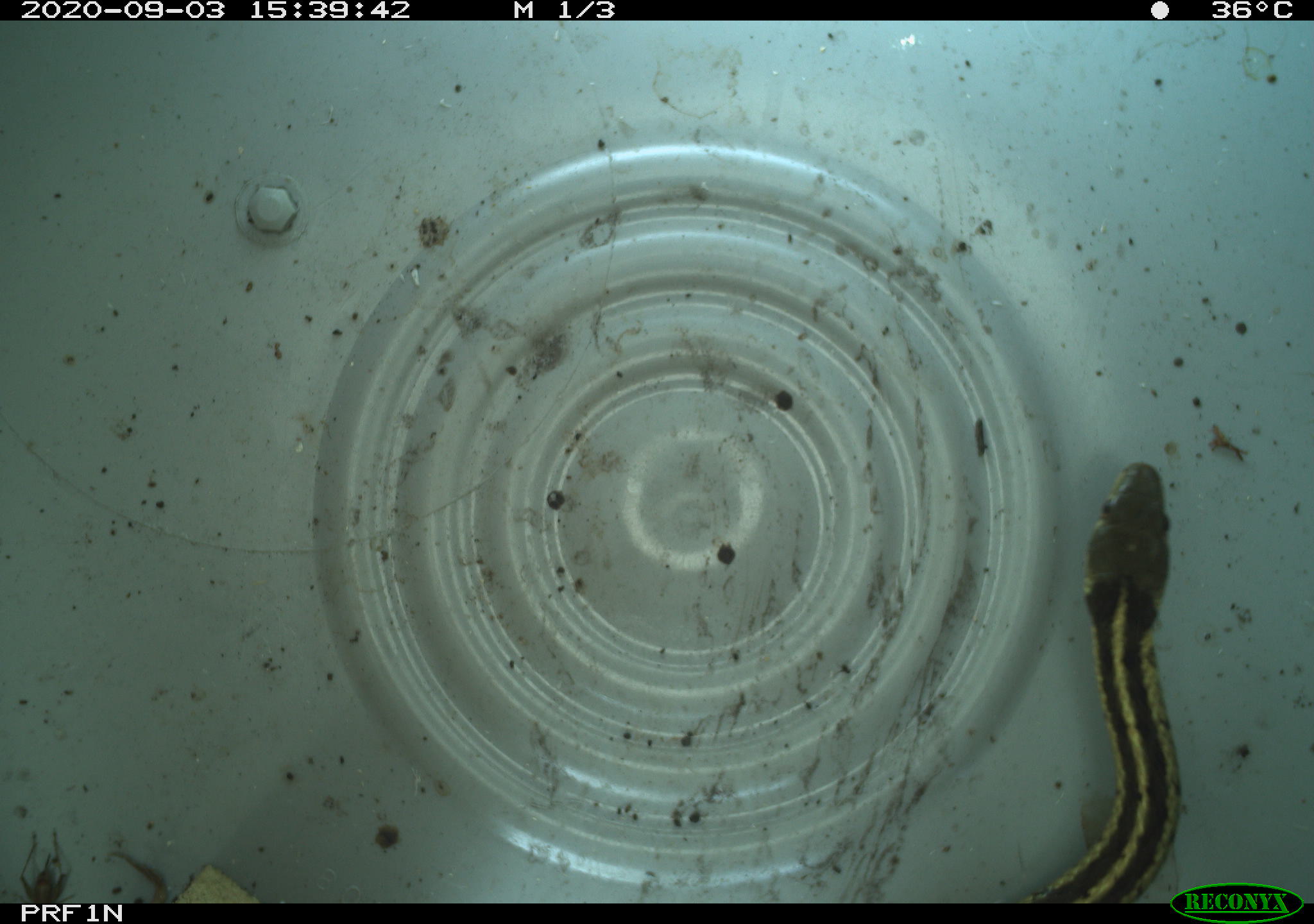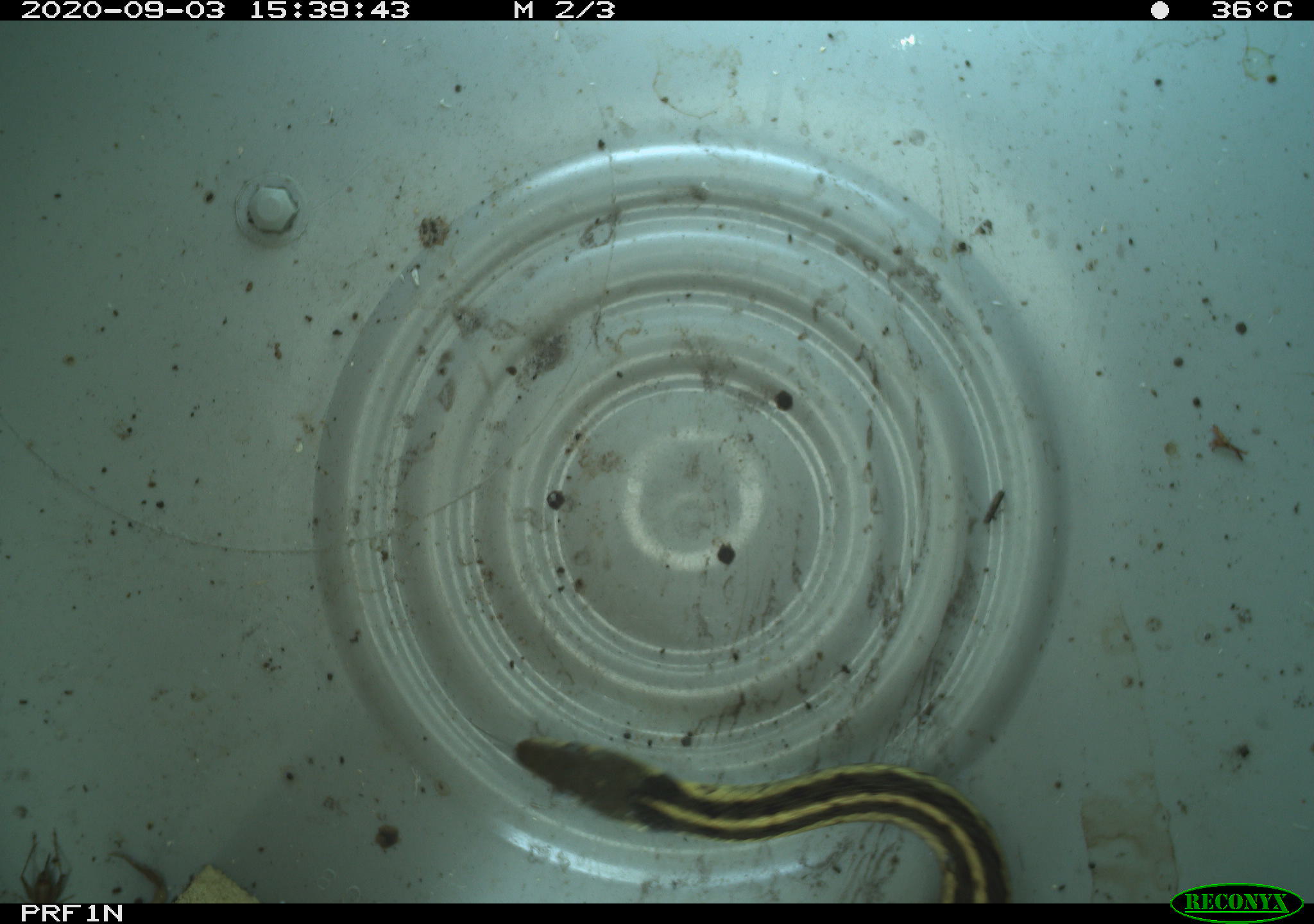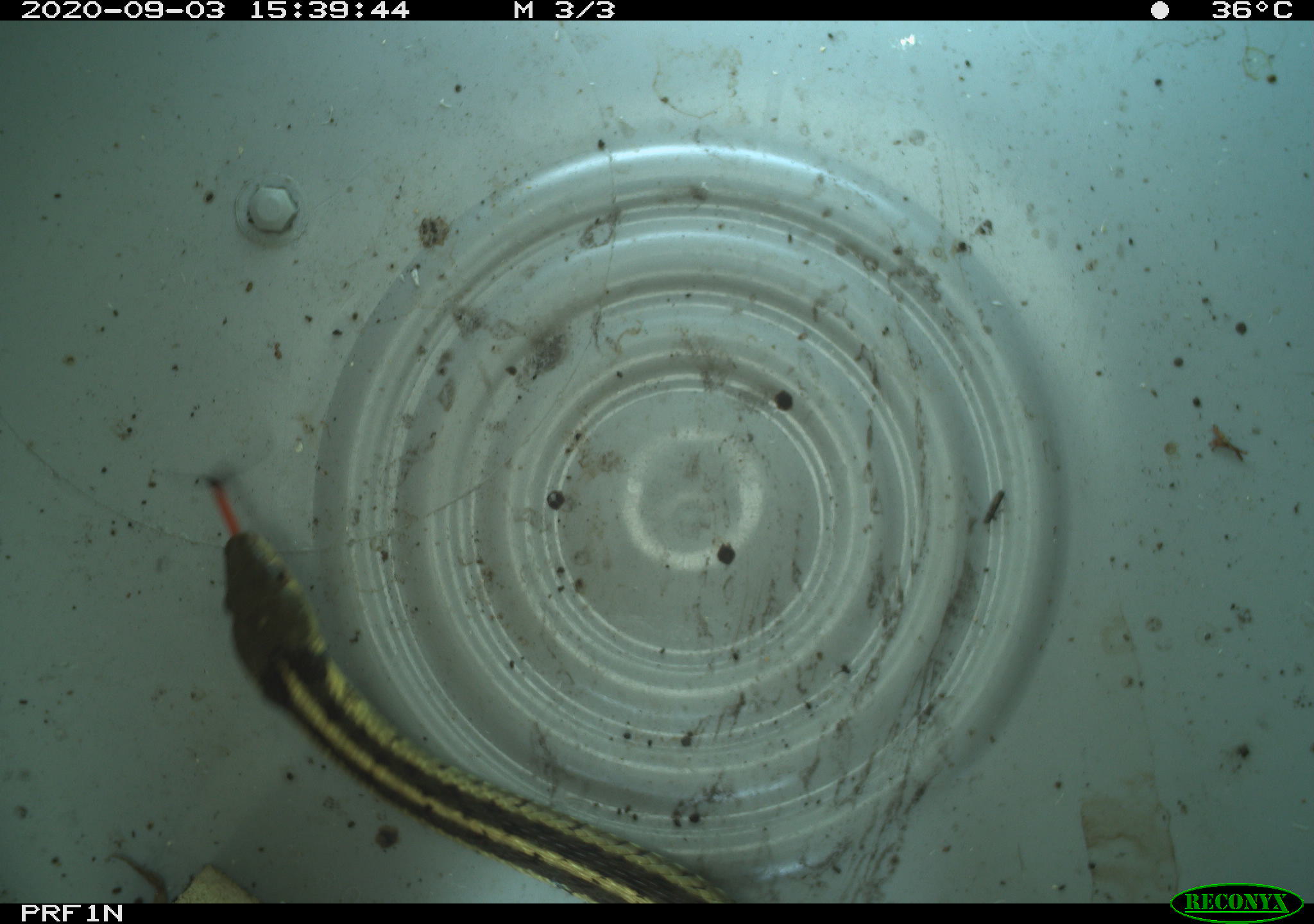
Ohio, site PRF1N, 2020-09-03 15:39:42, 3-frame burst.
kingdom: Animalia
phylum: Chordata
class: Reptilia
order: Squamata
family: Colubridae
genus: Thamnophis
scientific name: Thamnophis sirtalis sirtalis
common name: eastern gartersnake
Eastern gartersnake (Thamnophis sirtalis sirtalis).